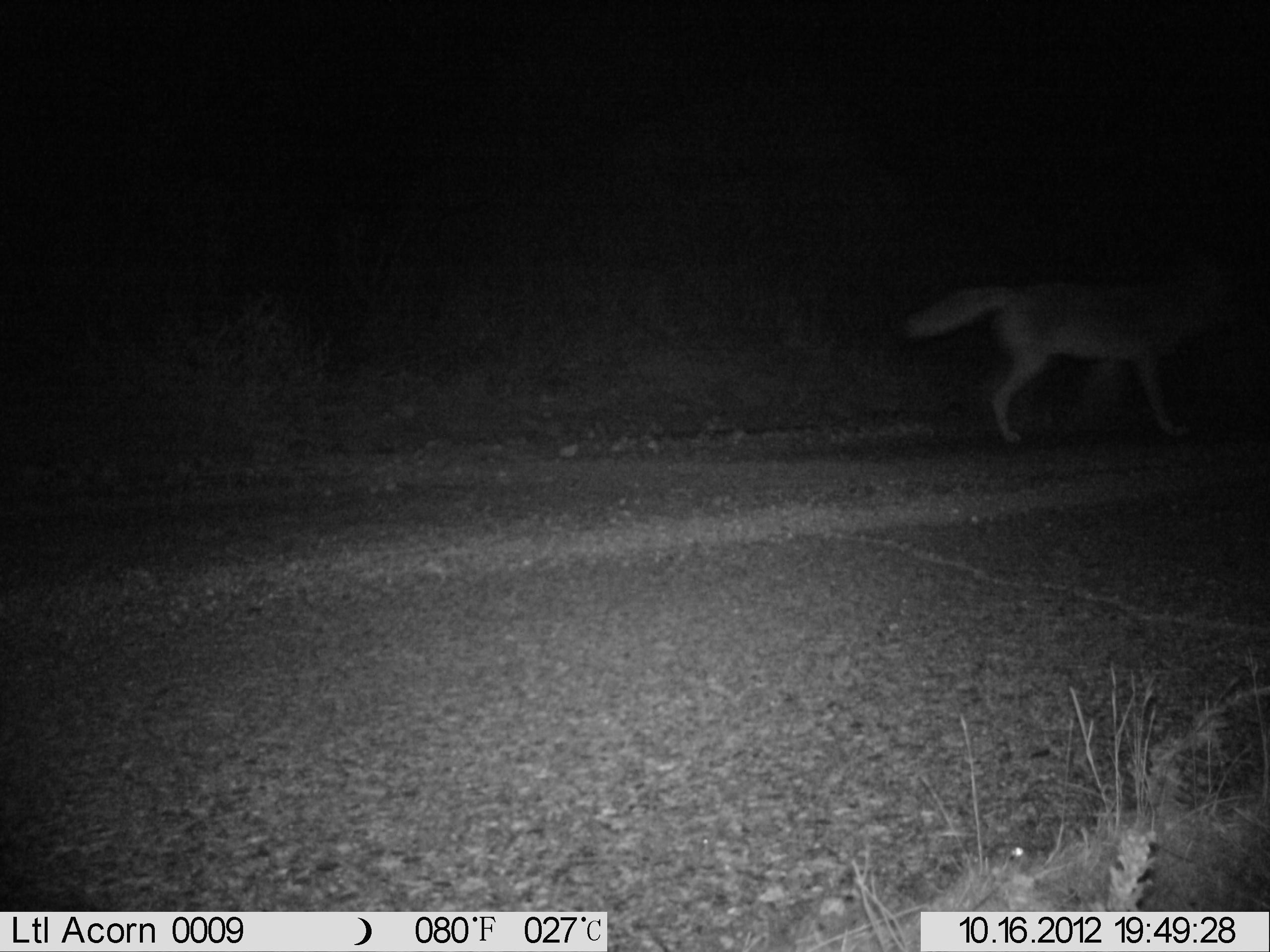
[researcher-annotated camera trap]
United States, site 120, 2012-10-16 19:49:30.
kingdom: Animalia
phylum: Chordata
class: Mammalia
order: Carnivora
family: Canidae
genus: Canis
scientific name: Canis latrans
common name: coyote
Coyote (Canis latrans).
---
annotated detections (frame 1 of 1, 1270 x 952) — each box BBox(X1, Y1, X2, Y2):
coyote: BBox(887, 248, 1260, 471)